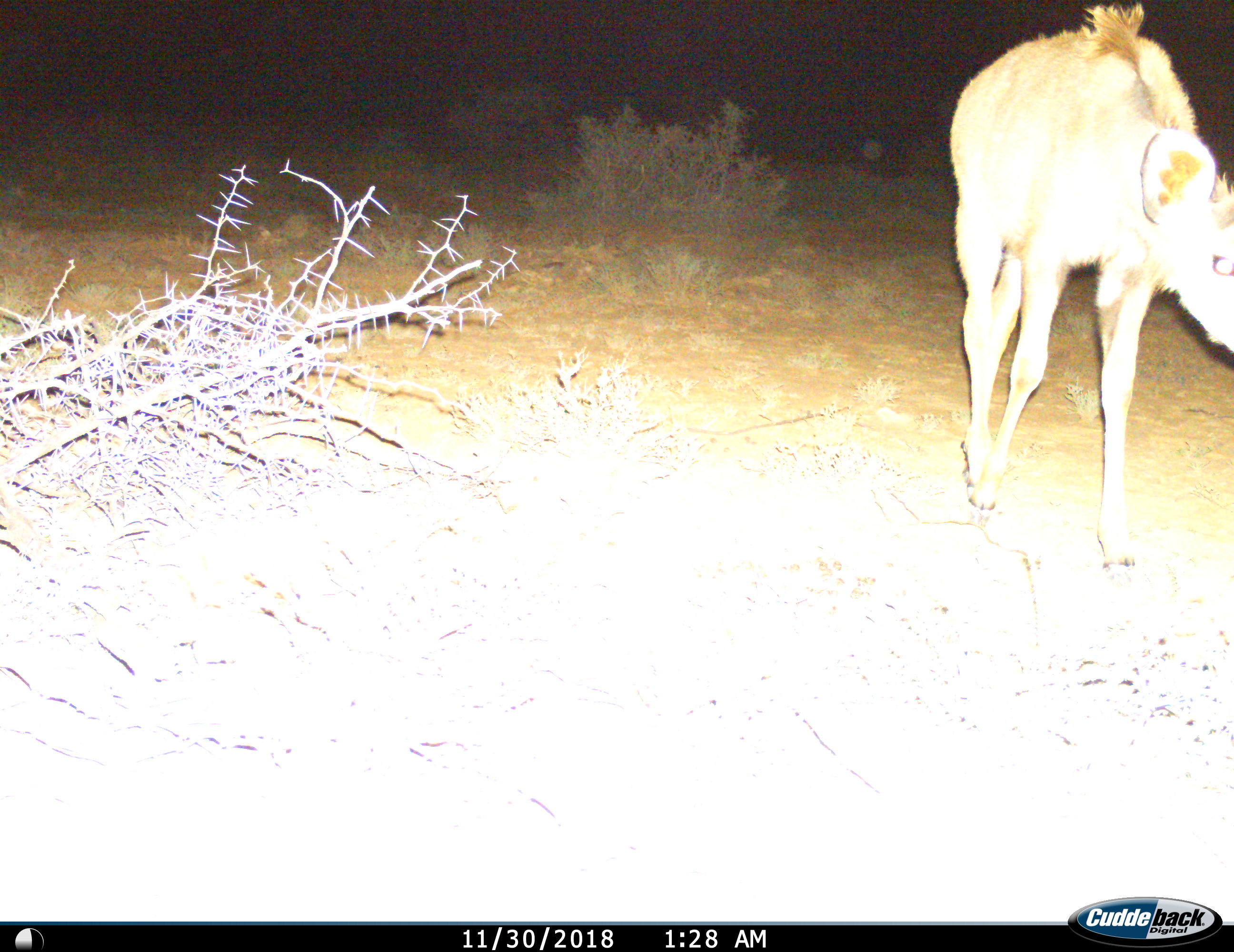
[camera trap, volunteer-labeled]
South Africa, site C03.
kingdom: Animalia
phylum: Chordata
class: Mammalia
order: Artiodactyla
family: Bovidae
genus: Tragelaphus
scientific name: Tragelaphus strepsiceros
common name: greater kudu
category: kudu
Kudu (greater kudu) (Tragelaphus strepsiceros), count 1. Behavior (volunteer vote fractions): standing 25%, resting 0%, moving 75%, interacting 0%. Young present (vote fraction): 25%. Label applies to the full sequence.